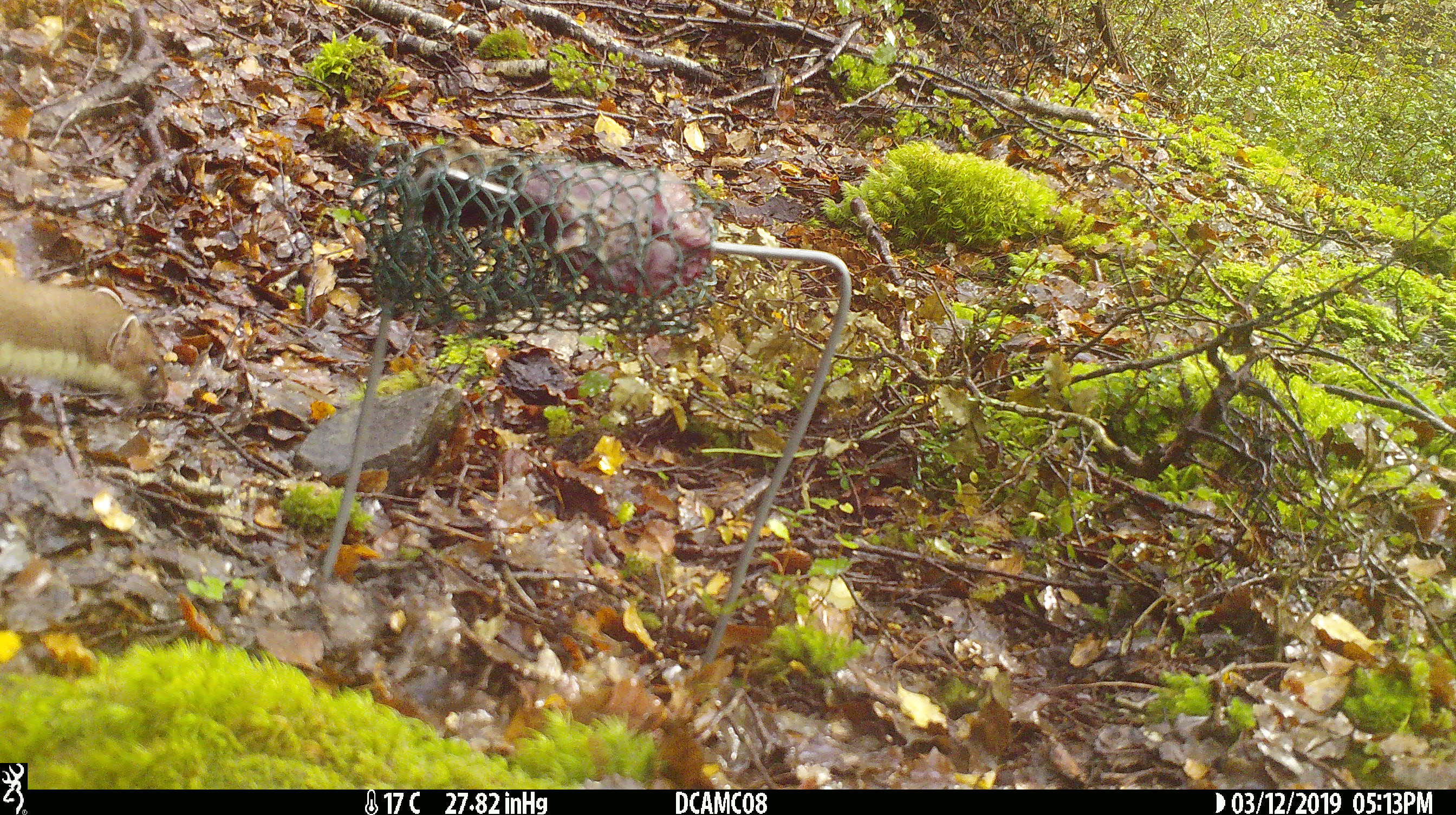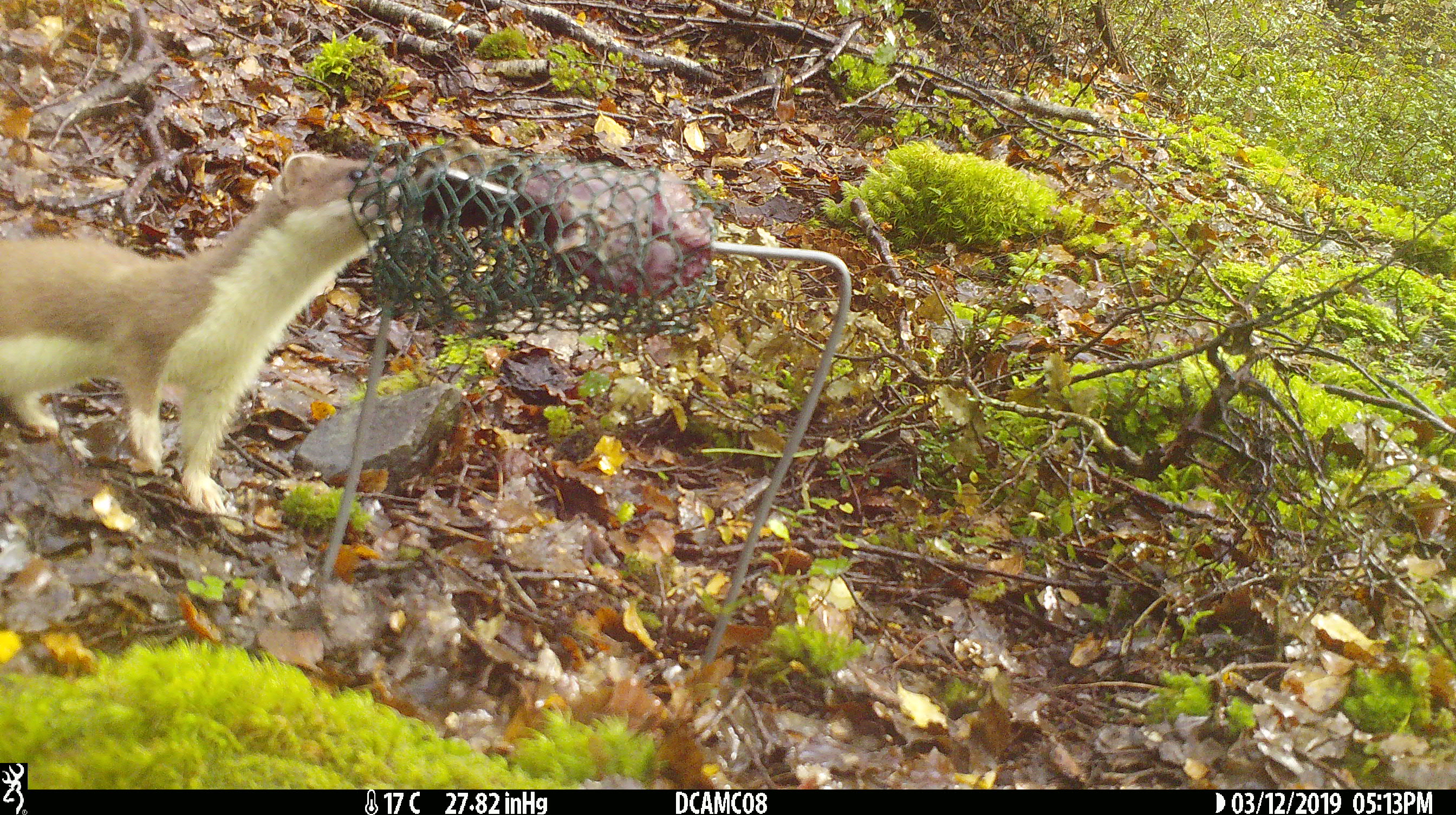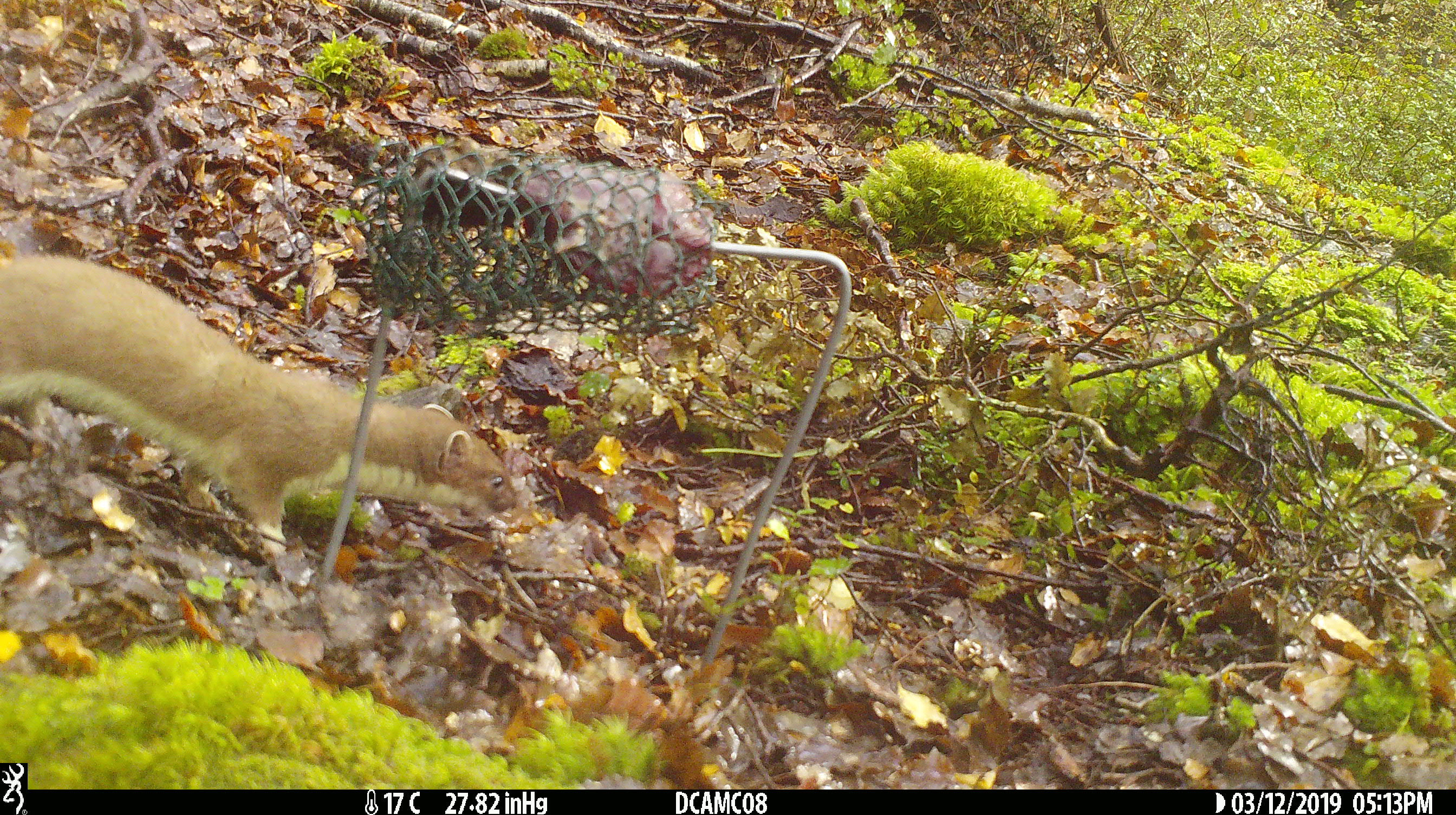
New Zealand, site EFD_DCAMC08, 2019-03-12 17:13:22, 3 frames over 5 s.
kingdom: Animalia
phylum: Chordata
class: Mammalia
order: Carnivora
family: Mustelidae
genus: Mustela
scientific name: Mustela erminea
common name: stoat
Stoat (Mustela erminea).